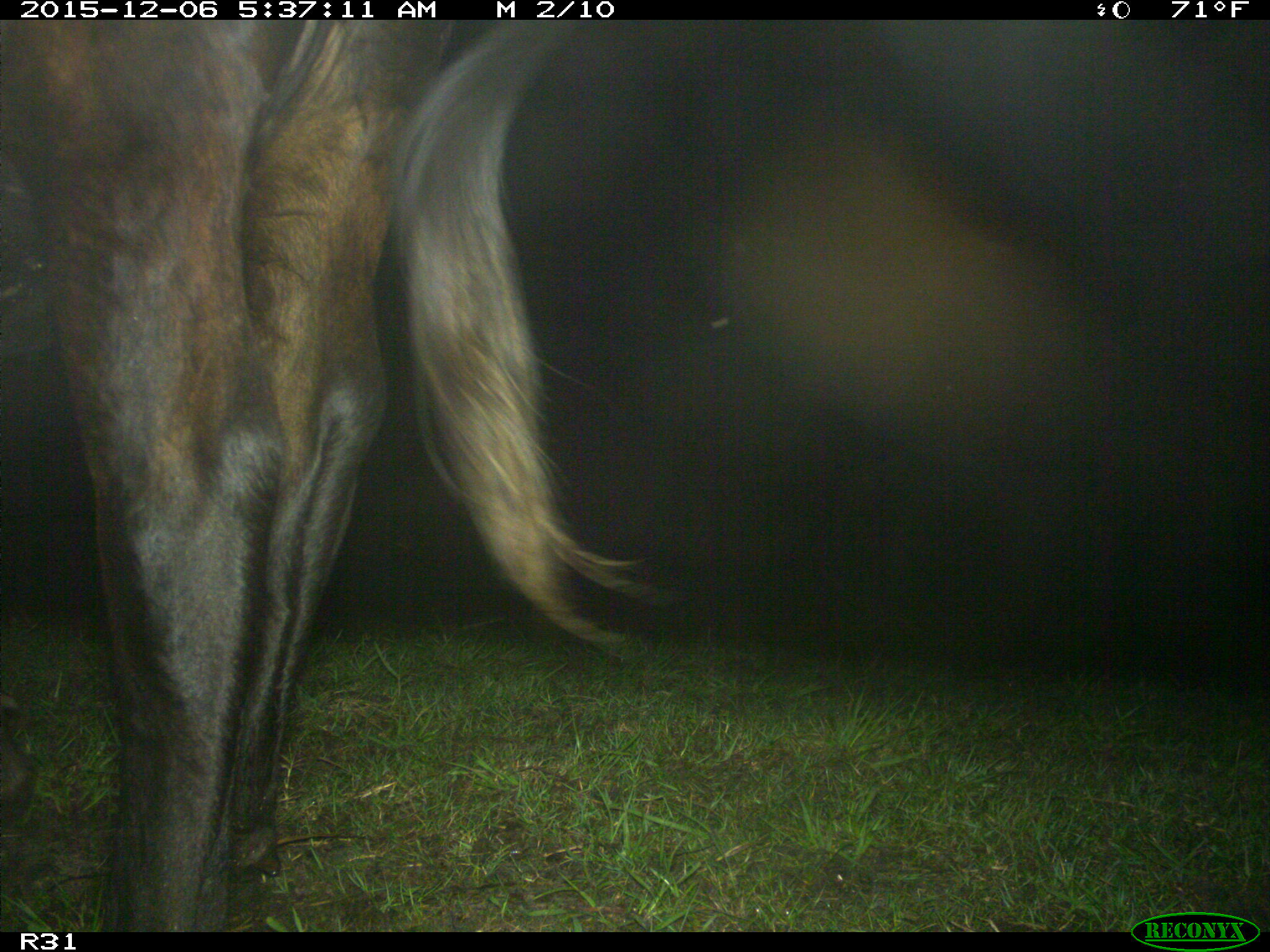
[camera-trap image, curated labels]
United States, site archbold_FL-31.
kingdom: Animalia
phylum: Chordata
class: Mammalia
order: Artiodactyla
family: Bovidae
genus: Bos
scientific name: Bos taurus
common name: domestic cow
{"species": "Bos taurus (domestic cow)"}